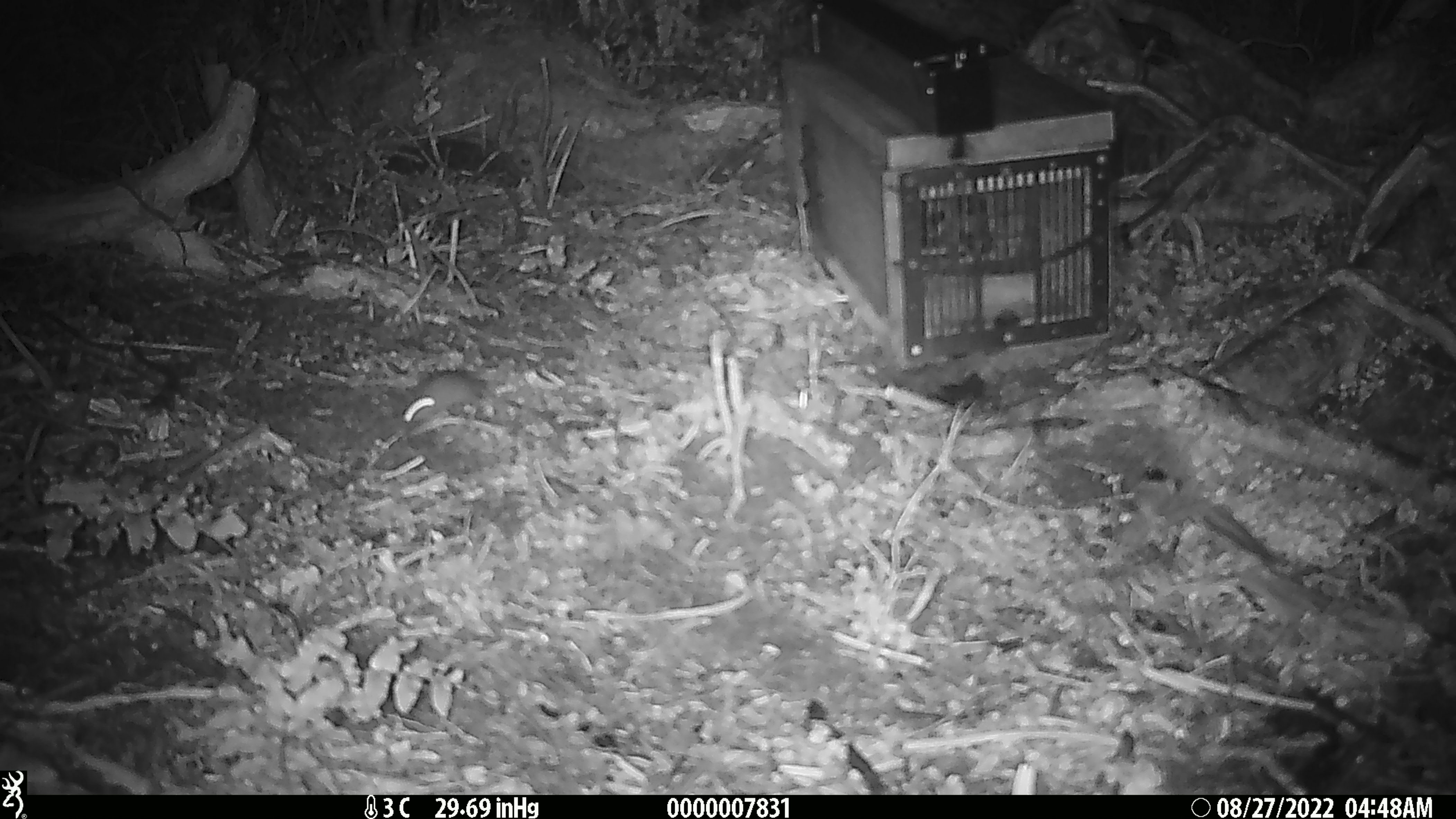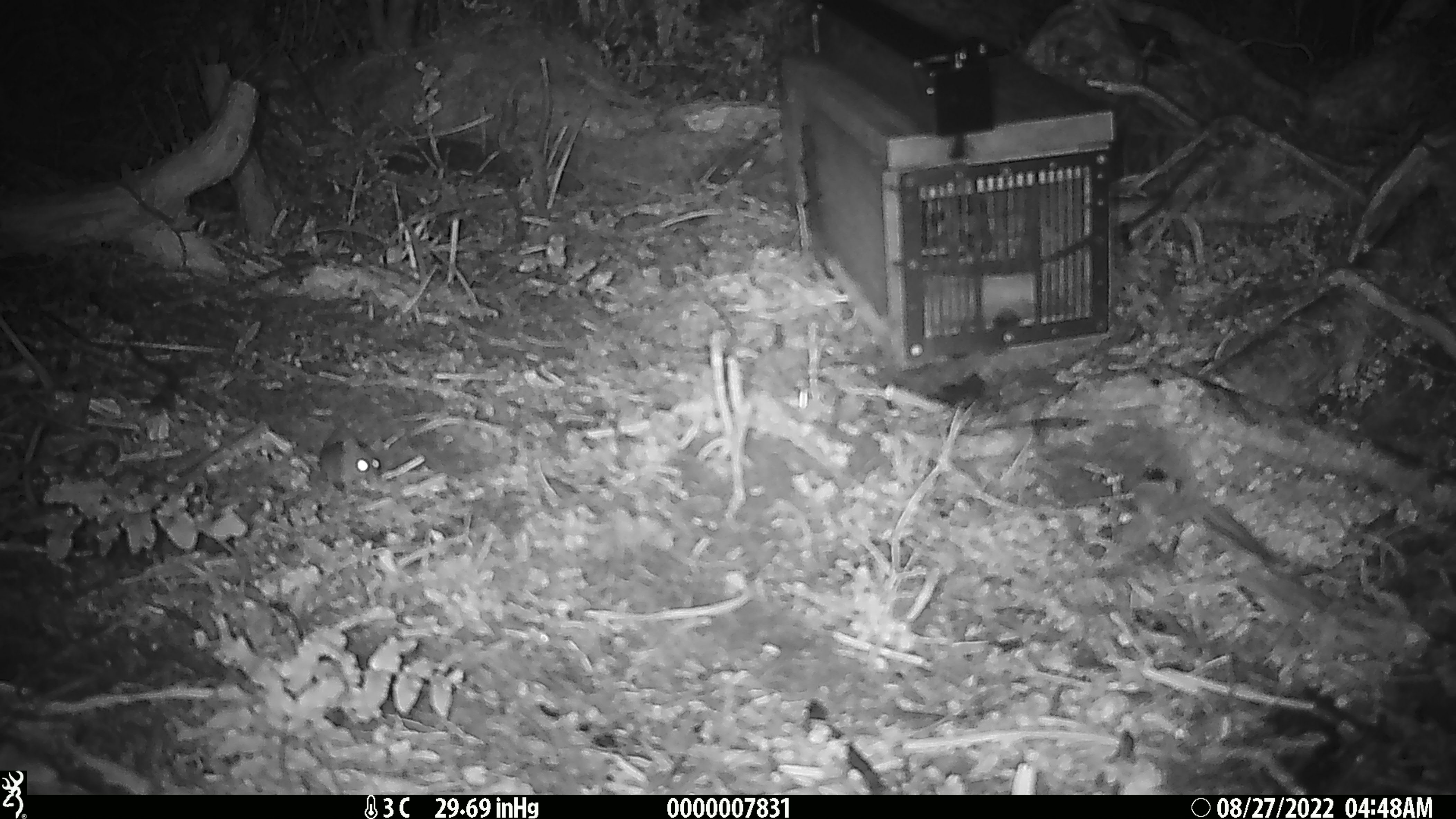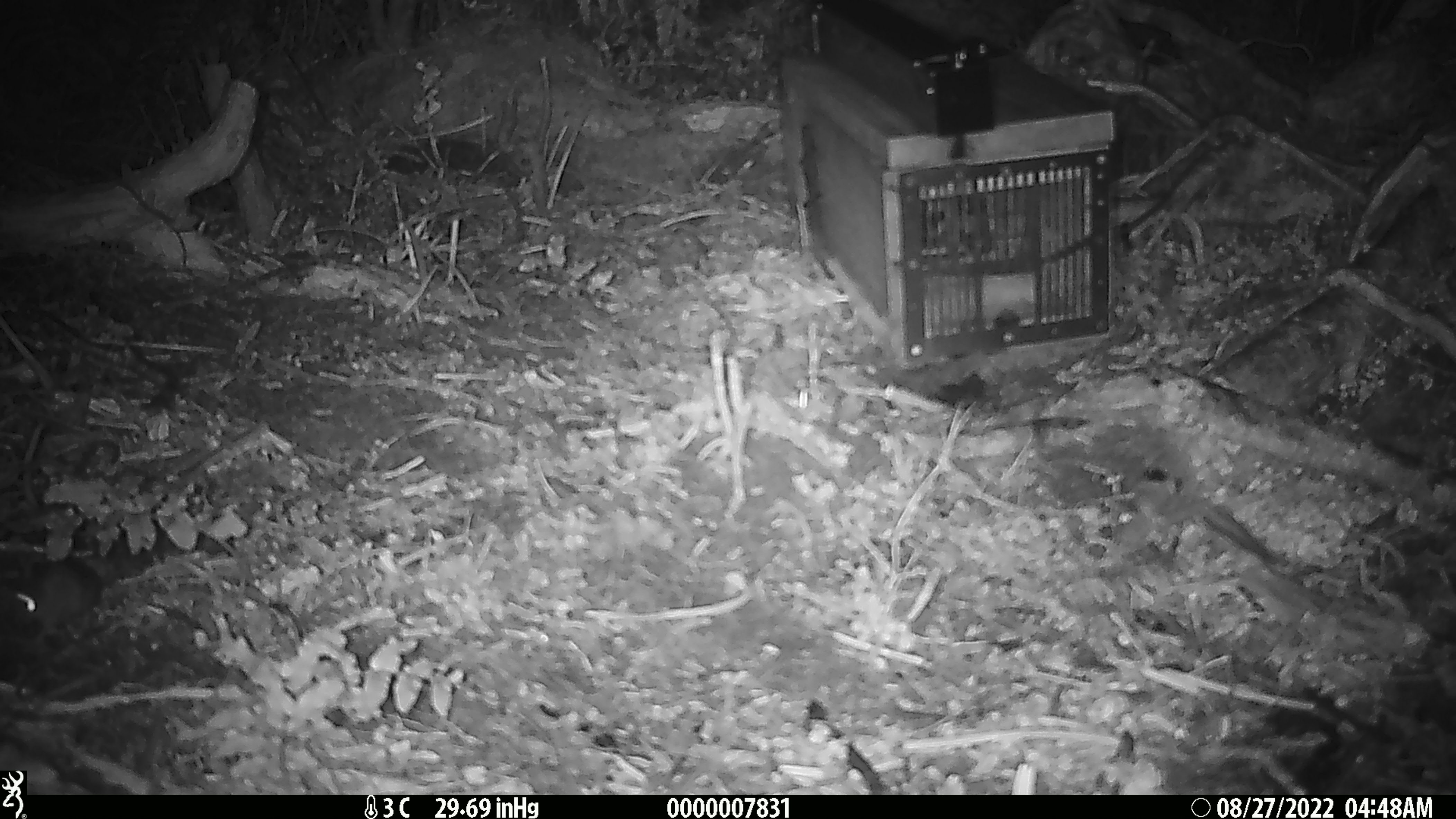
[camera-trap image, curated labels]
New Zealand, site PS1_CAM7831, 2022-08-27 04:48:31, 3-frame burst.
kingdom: Animalia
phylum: Chordata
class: Mammalia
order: Rodentia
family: Muridae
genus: Mus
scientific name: Mus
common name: mouse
Mouse (Mus).